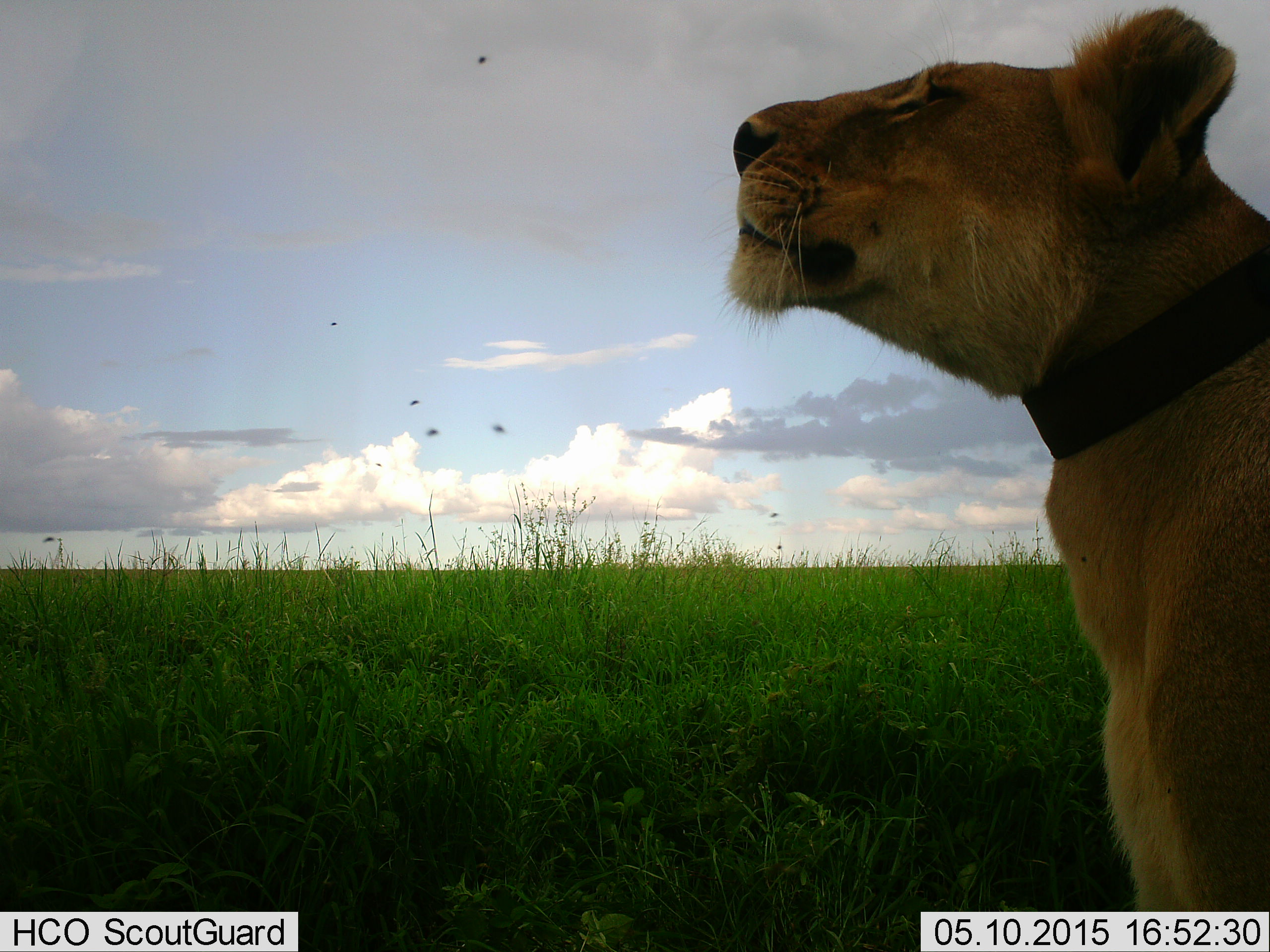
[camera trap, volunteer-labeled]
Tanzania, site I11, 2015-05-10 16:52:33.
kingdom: Animalia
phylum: Chordata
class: Mammalia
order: Carnivora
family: Felidae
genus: Panthera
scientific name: Panthera leo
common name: lion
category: lionfemale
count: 1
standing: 73%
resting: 27%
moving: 0%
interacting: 0%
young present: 0%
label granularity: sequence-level